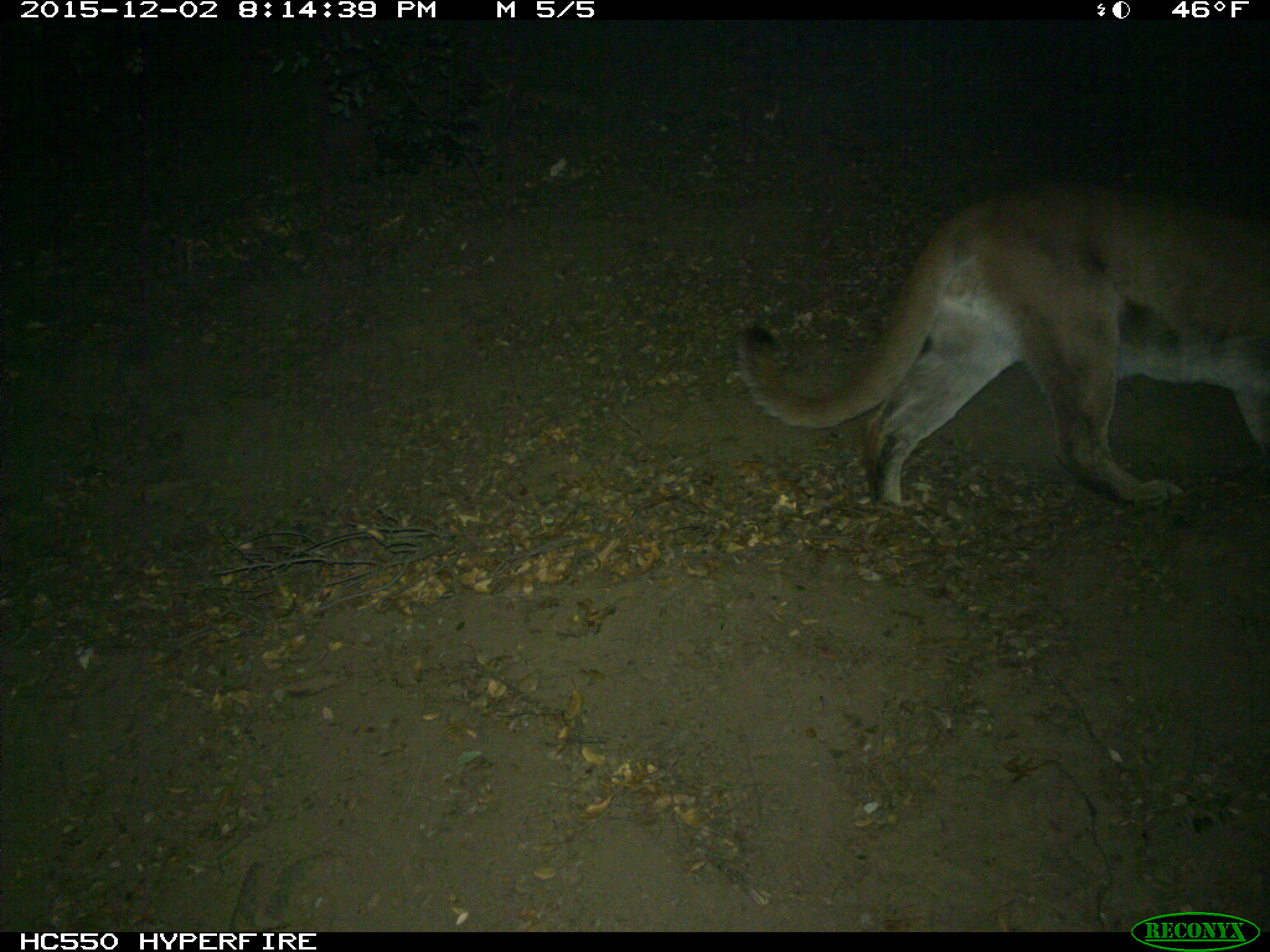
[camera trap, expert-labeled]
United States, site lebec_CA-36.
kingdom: Animalia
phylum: Chordata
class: Mammalia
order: Carnivora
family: Felidae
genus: Puma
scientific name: Puma concolor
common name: mountain lion